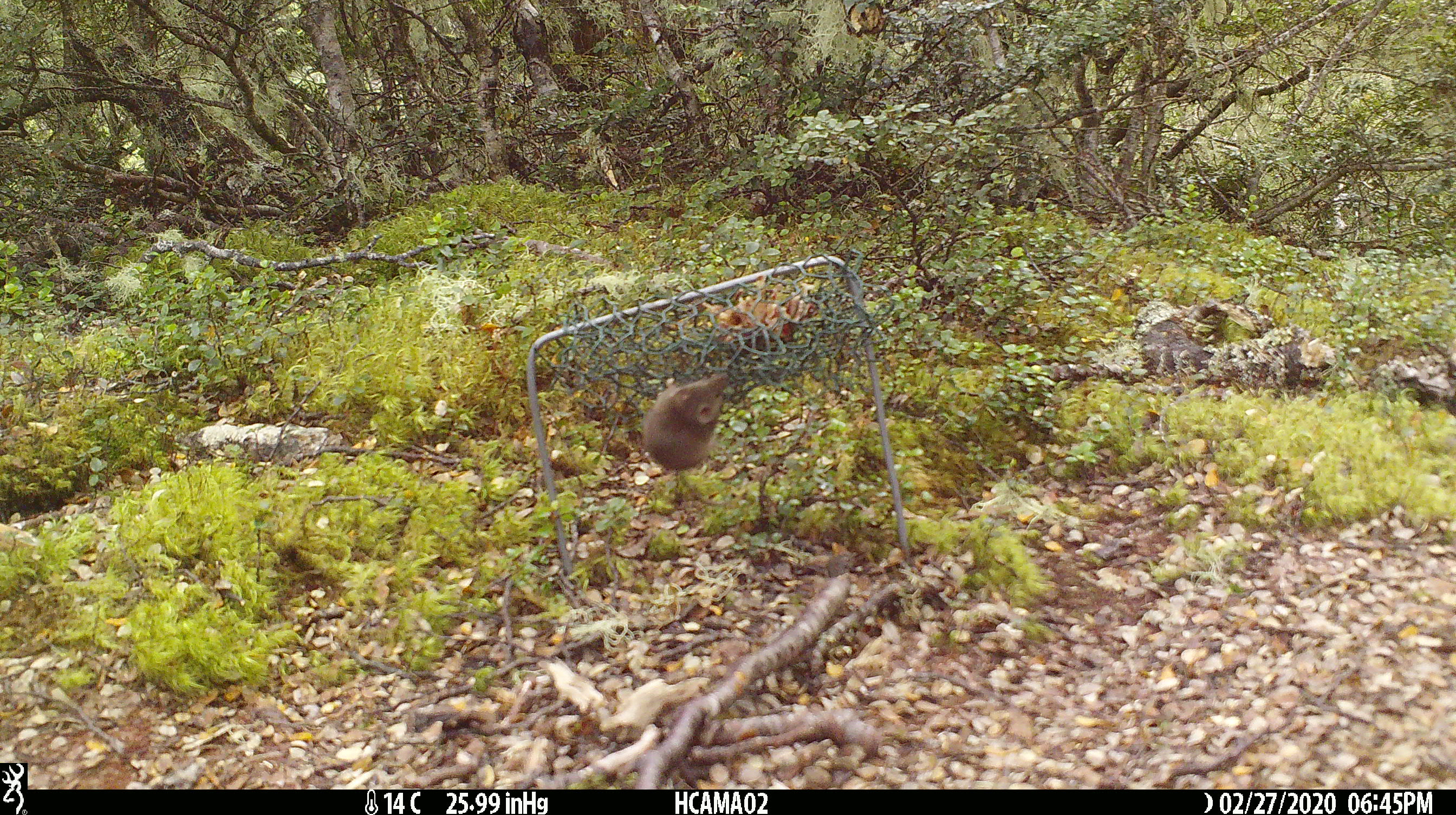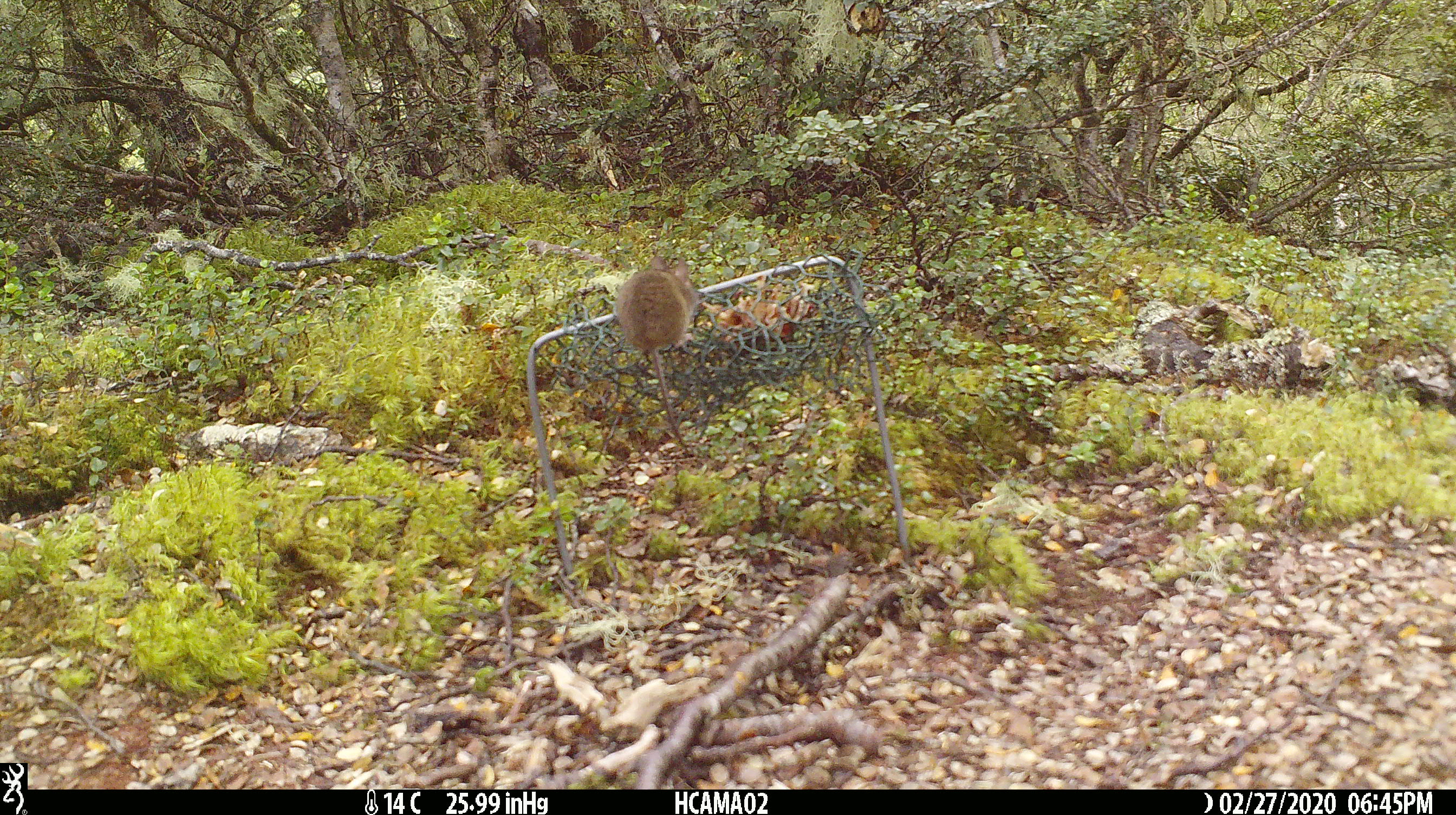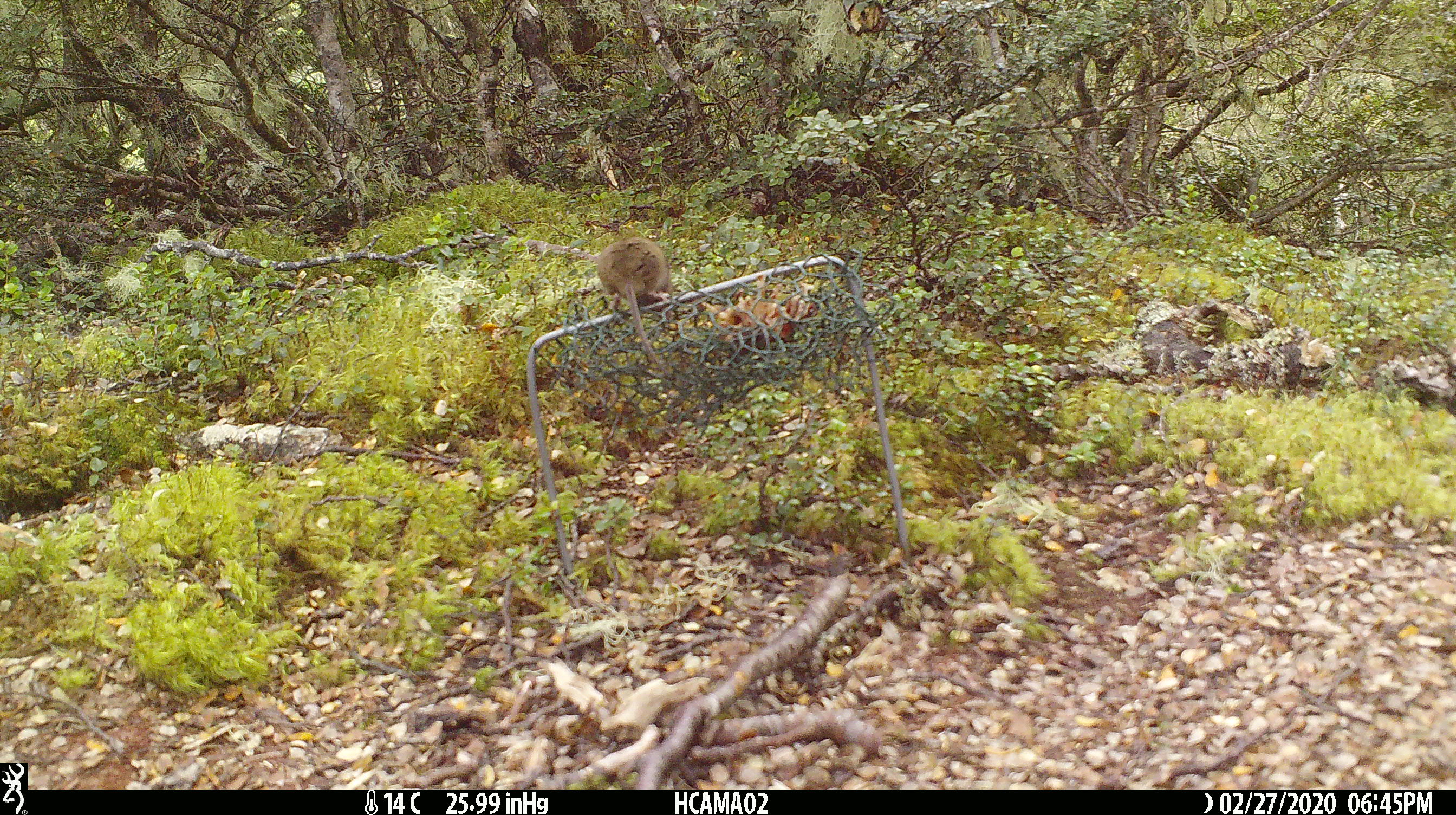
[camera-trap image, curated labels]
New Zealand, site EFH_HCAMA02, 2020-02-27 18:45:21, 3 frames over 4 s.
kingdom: Animalia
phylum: Chordata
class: Mammalia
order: Rodentia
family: Muridae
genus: Mus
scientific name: Mus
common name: mouse